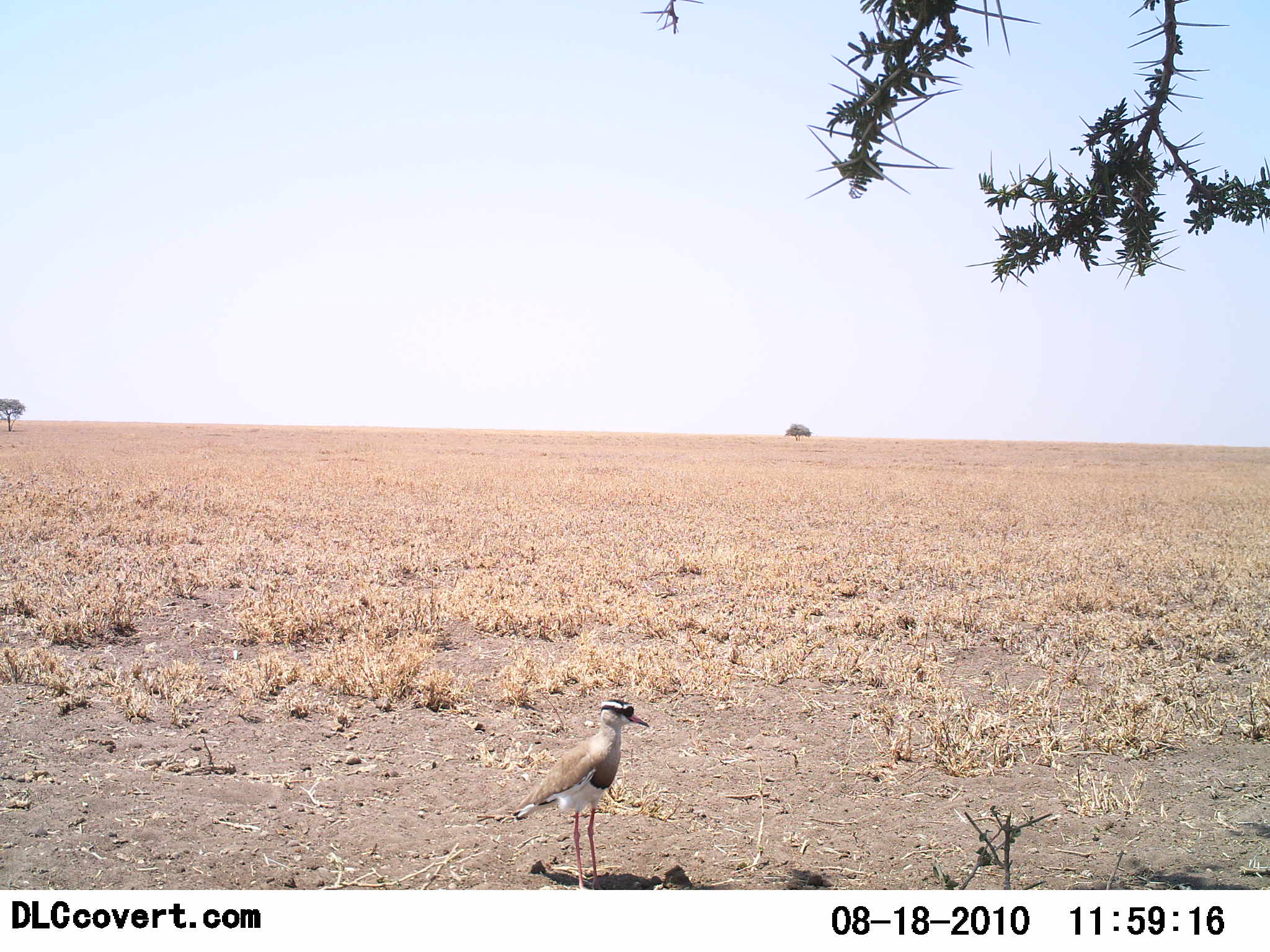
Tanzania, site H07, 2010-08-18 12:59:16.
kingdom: Animalia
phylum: Chordata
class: Aves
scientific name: Aves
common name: bird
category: otherbird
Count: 1.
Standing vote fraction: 100%.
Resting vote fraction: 0%.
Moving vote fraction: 0%.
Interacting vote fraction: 0%.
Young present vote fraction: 0%.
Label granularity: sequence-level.